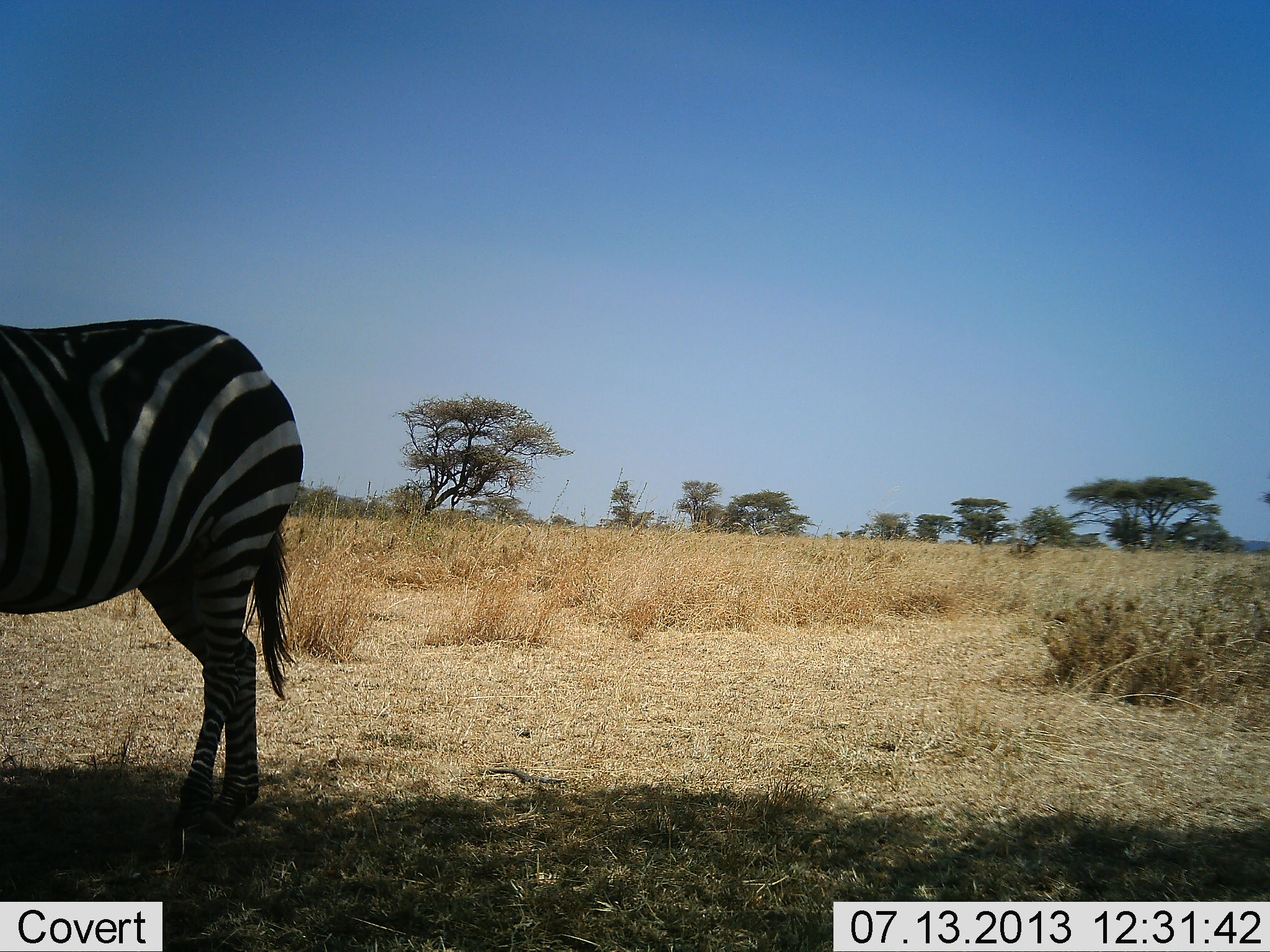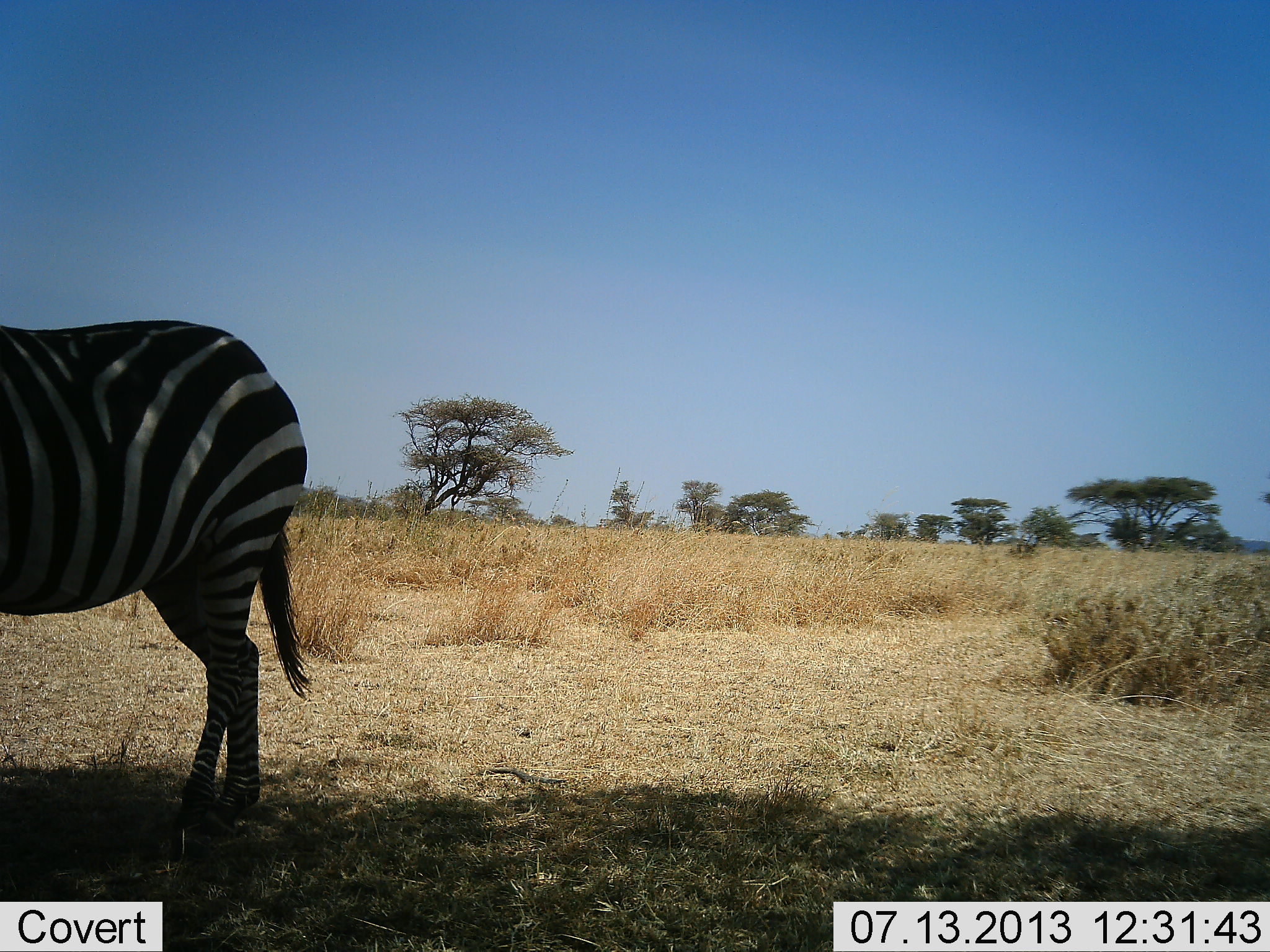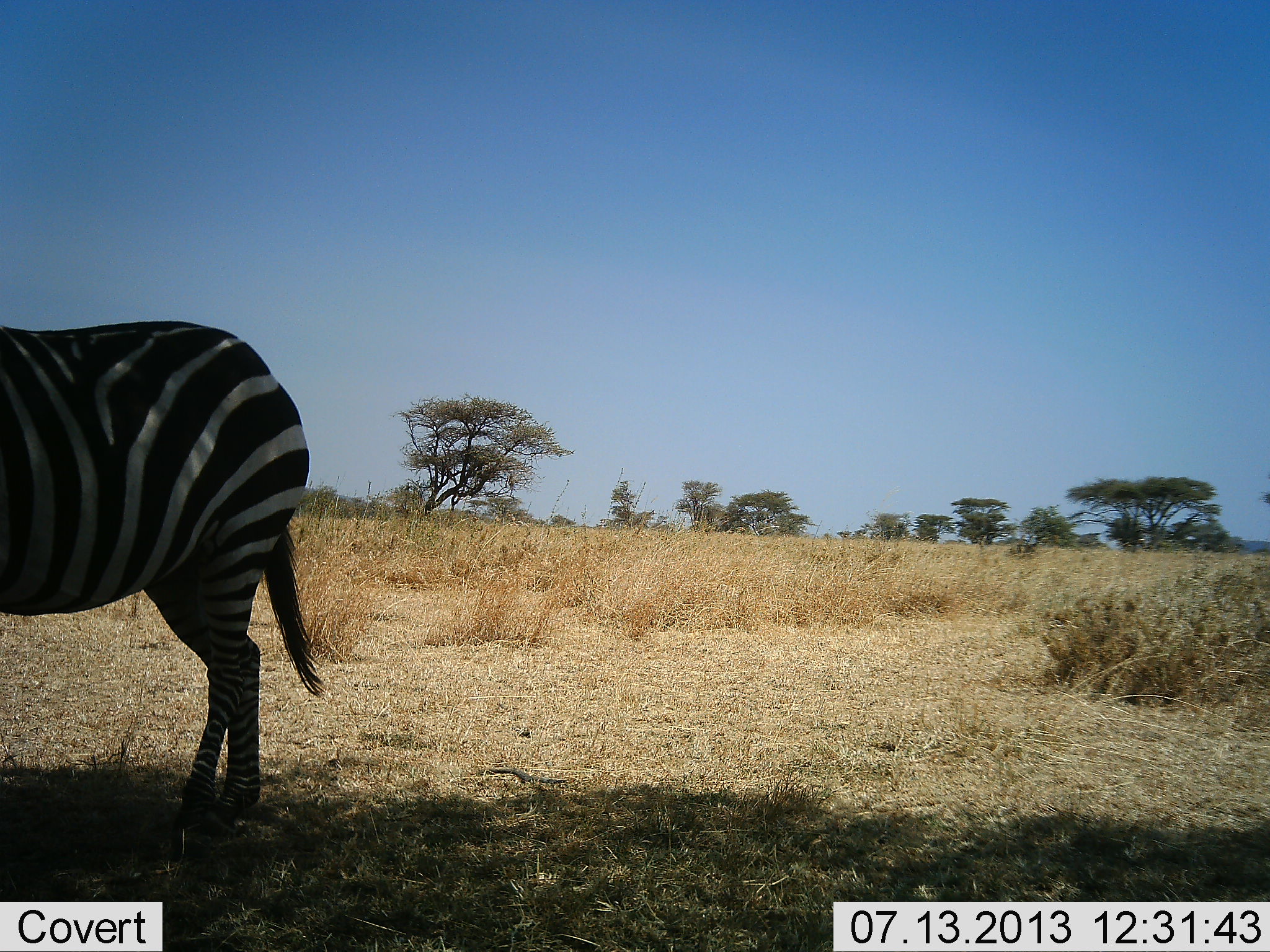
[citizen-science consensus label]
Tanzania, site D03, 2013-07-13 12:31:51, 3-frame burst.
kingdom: Animalia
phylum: Chordata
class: Mammalia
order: Perissodactyla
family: Equidae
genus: Equus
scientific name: Equus quagga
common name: plains zebra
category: zebra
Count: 1.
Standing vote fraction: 100%.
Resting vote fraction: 0%.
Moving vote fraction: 0%.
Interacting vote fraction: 0%.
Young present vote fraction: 0%.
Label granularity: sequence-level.